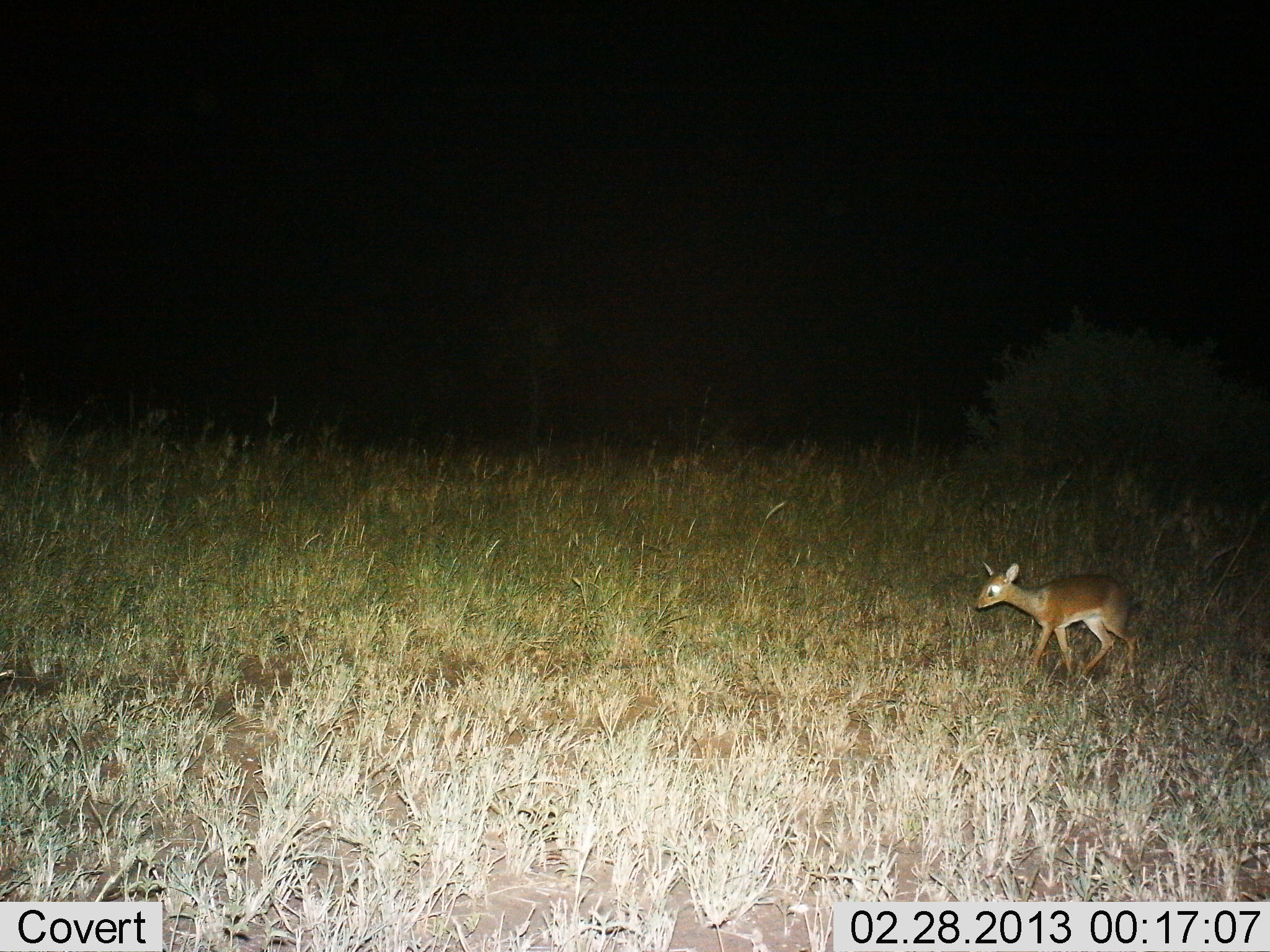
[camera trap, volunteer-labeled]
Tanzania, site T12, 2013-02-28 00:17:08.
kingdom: Animalia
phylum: Chordata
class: Mammalia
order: Artiodactyla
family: Bovidae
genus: Madoqua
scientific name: Madoqua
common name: dikdik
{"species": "dikdik (Madoqua)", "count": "1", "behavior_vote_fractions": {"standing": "24%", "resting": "0%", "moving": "76%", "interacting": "0%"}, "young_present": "3%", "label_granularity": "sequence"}